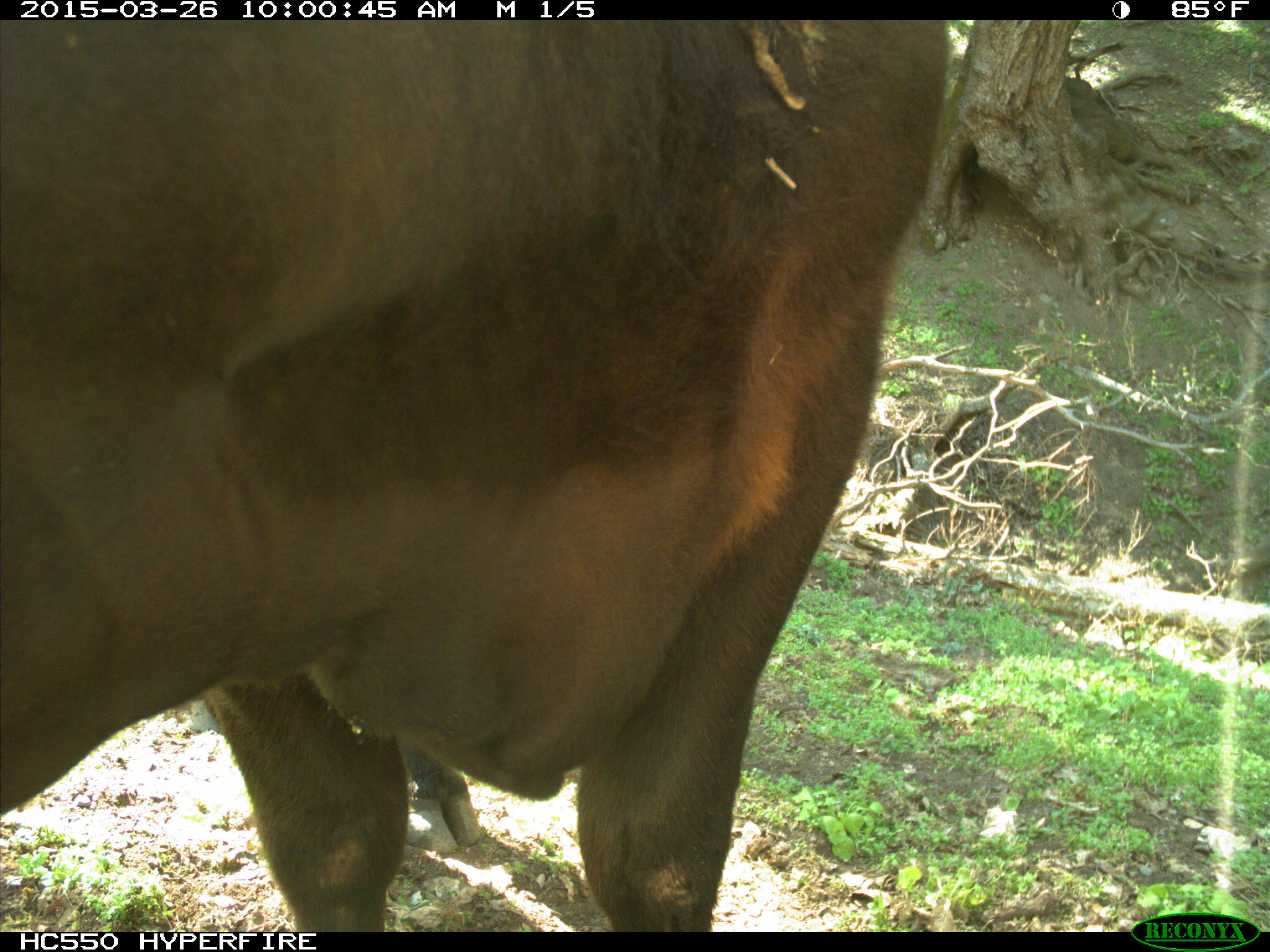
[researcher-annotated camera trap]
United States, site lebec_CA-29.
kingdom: Animalia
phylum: Chordata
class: Mammalia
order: Artiodactyla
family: Bovidae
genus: Bos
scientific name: Bos taurus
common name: domestic cow